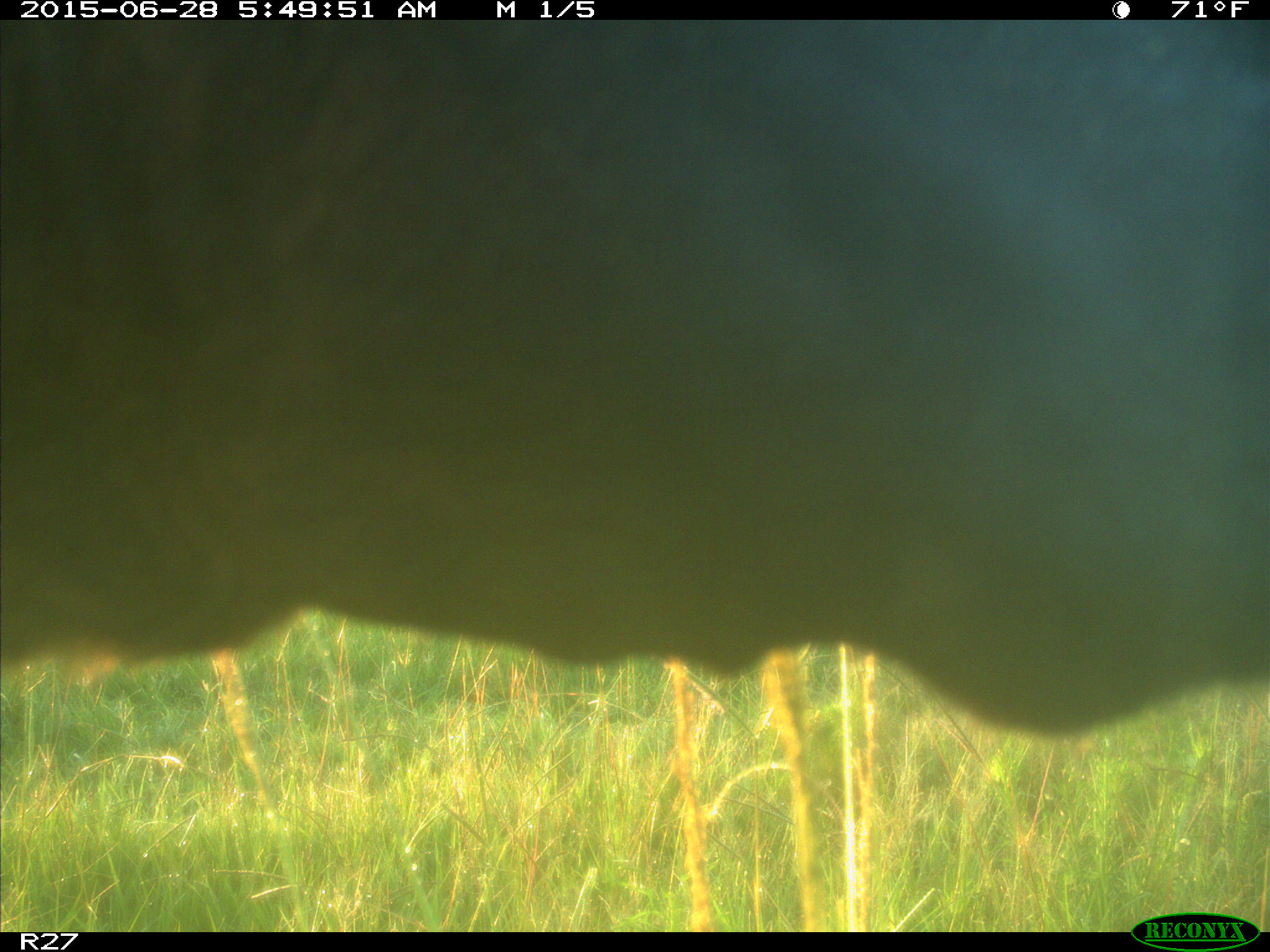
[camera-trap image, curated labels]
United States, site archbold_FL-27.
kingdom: Animalia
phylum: Chordata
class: Mammalia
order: Artiodactyla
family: Bovidae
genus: Bos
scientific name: Bos taurus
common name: domestic cow